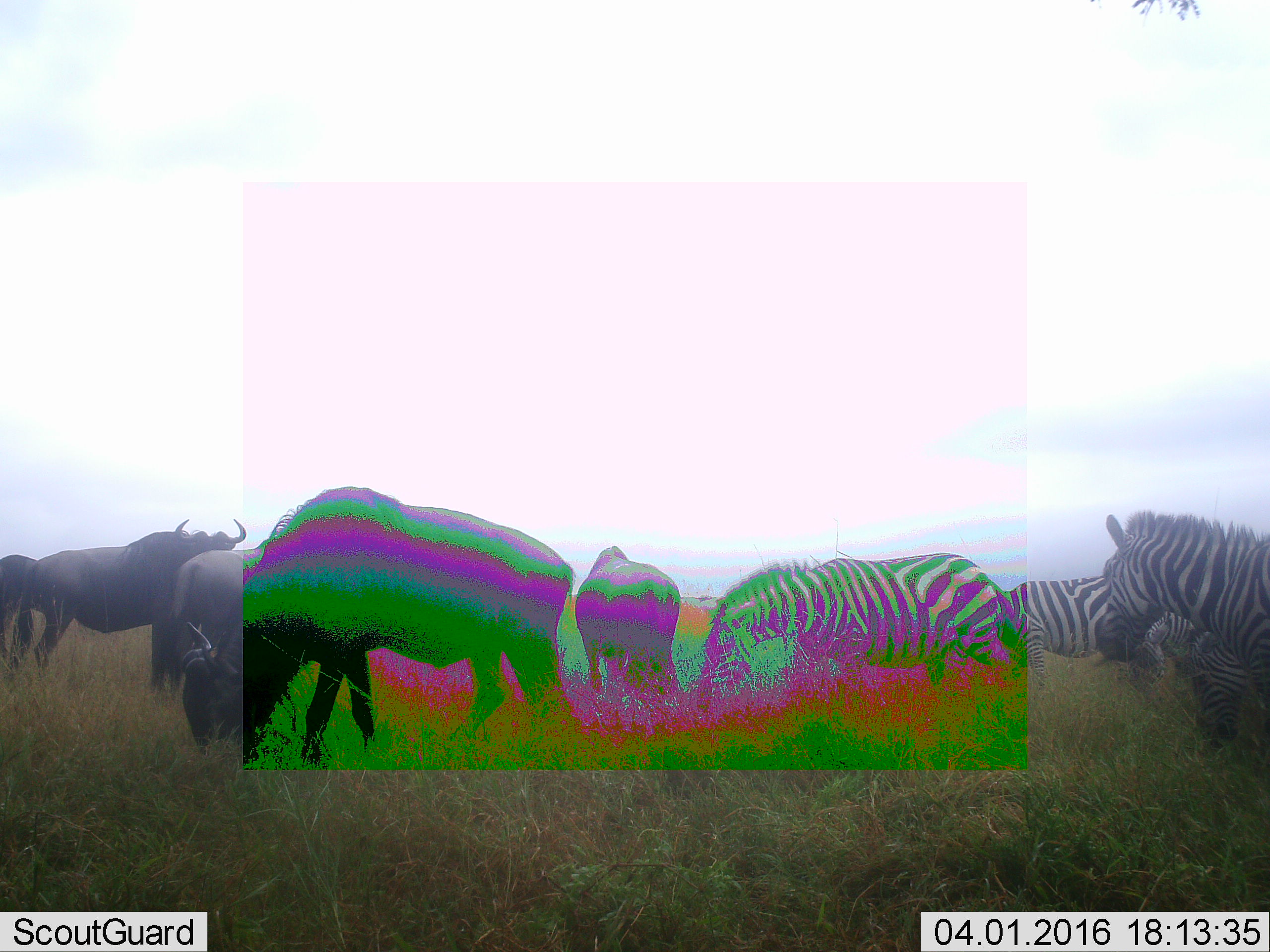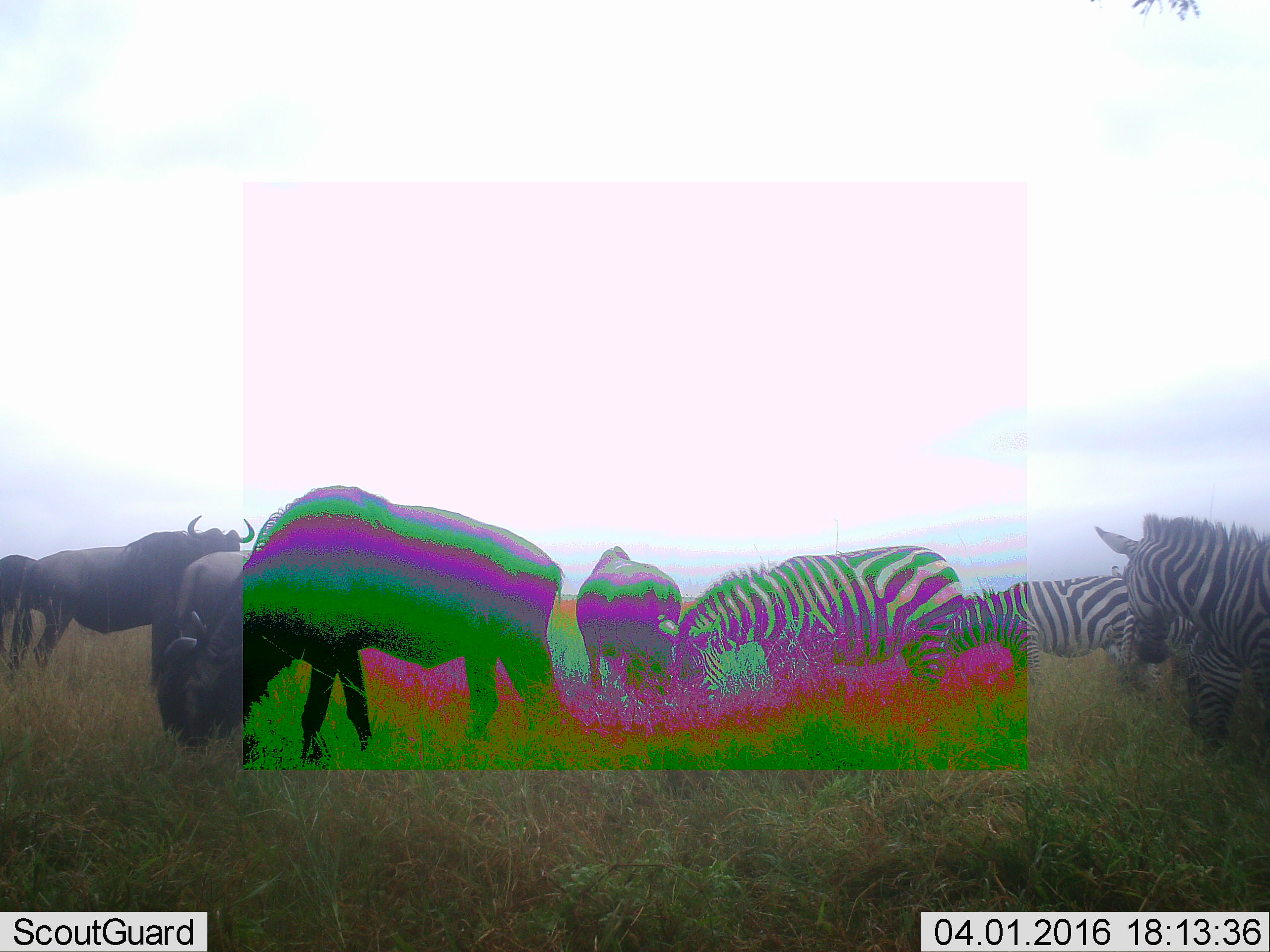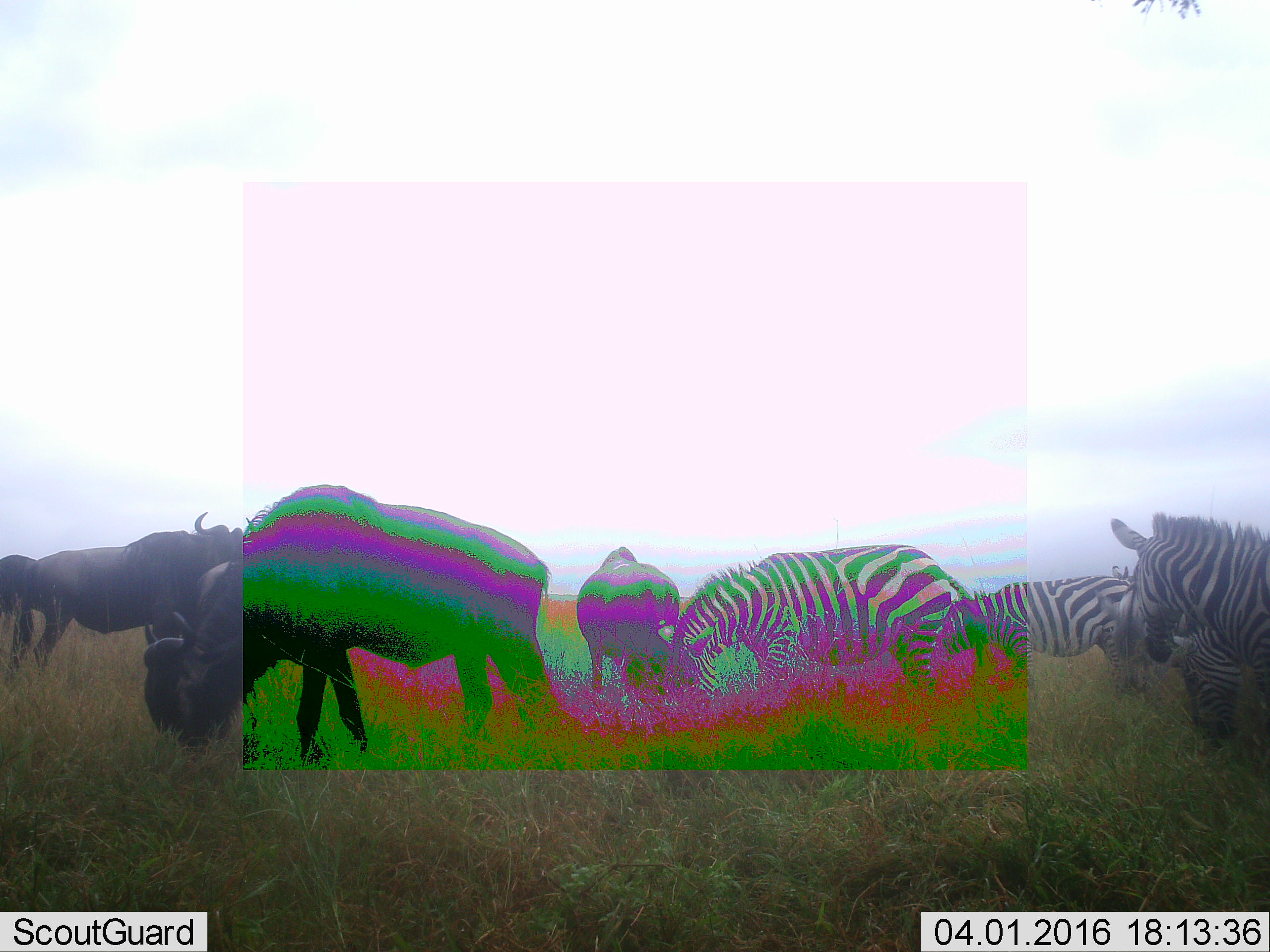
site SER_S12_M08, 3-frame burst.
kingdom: Animalia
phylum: Chordata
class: Mammalia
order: Artiodactyla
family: Bovidae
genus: Connochaetes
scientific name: Connochaetes taurinus taurinus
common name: blue wildebeest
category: wildebeestblue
Wildebeestblue (blue wildebeest) (Connochaetes taurinus taurinus), count 5. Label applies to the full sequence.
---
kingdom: Animalia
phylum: Chordata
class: Mammalia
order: Perissodactyla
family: Equidae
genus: Equus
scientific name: Equus quagga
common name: plains zebra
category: zebraplains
Zebraplains (plains zebra) (Equus quagga), count 4. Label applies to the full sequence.